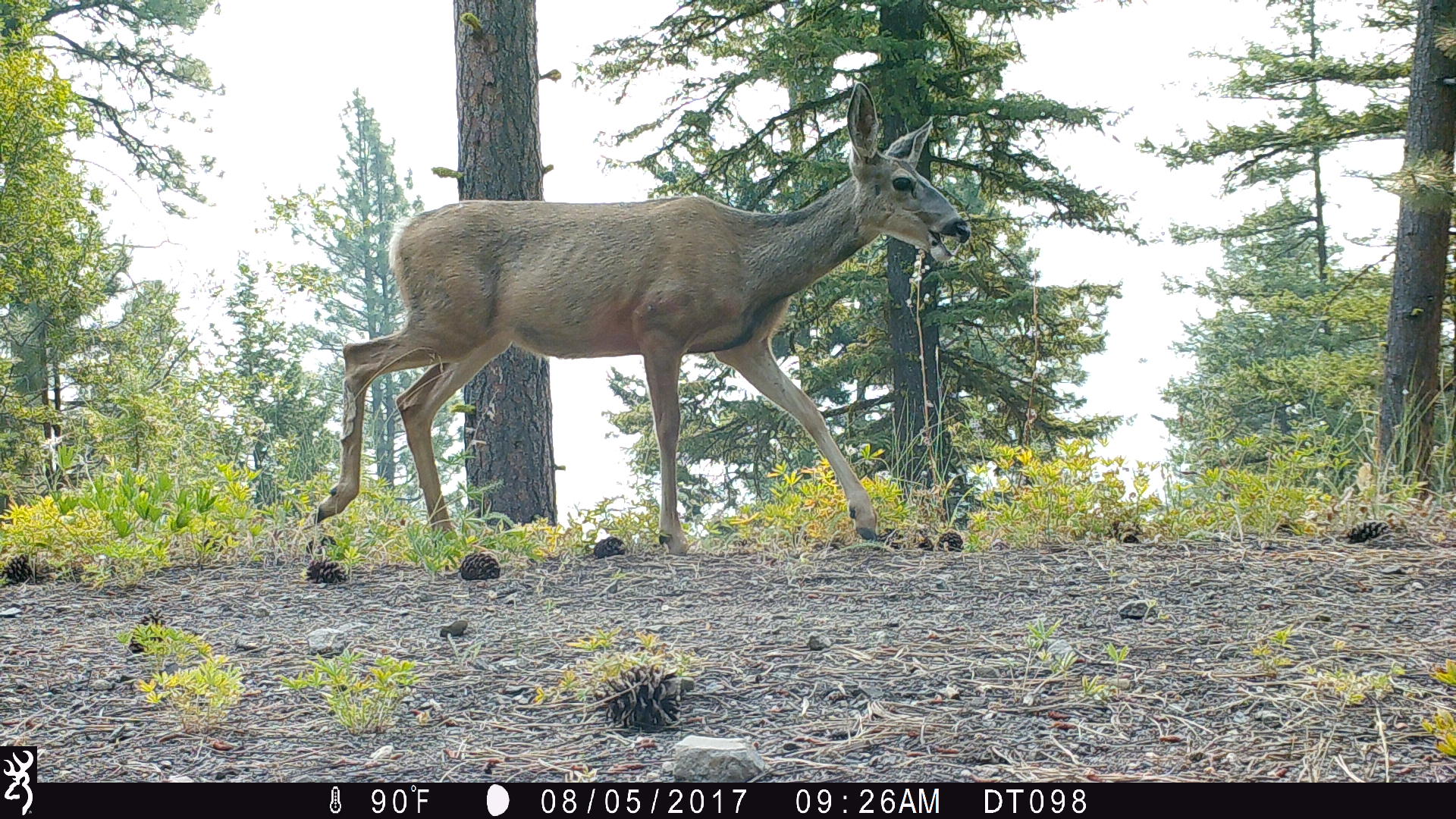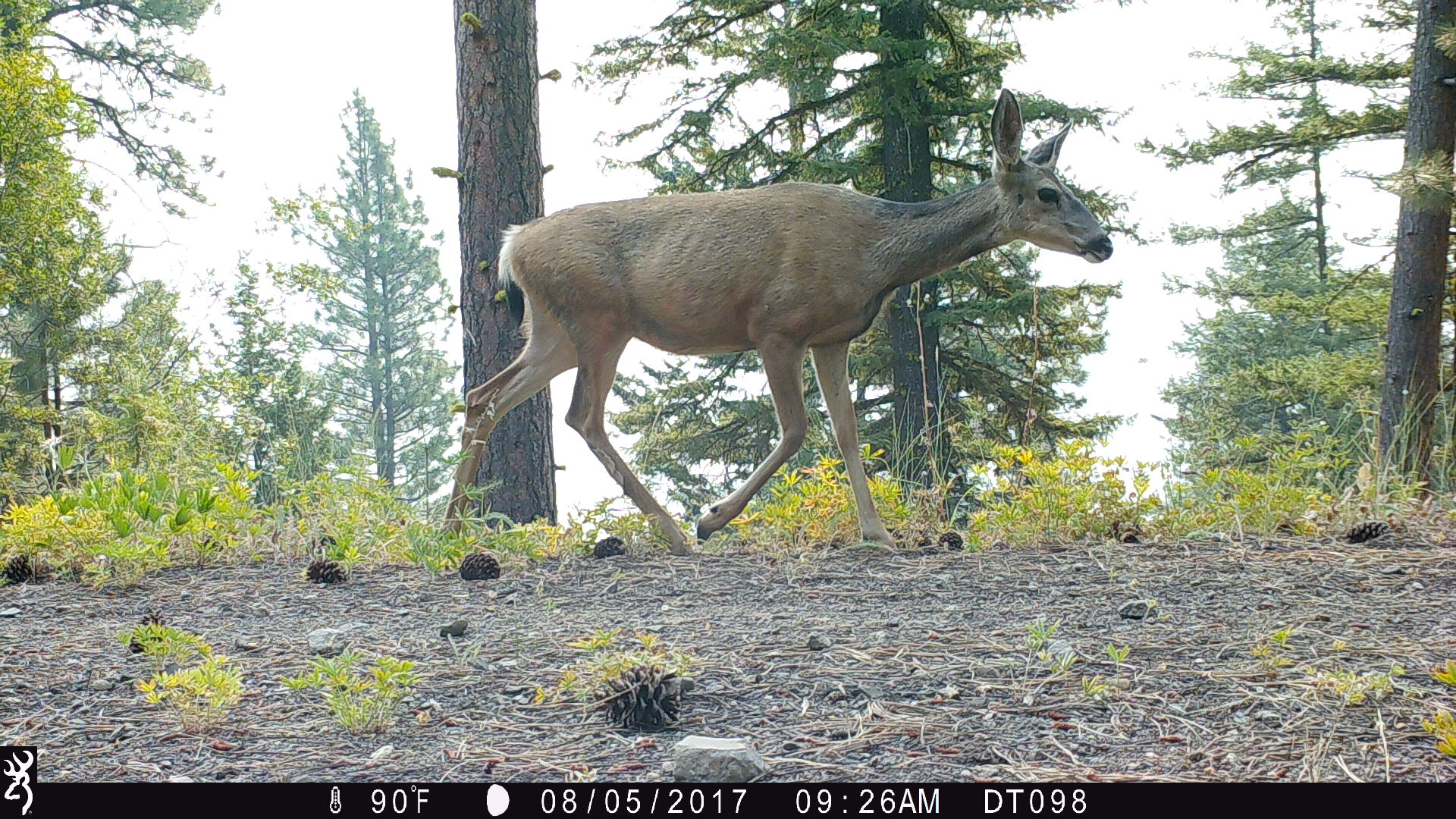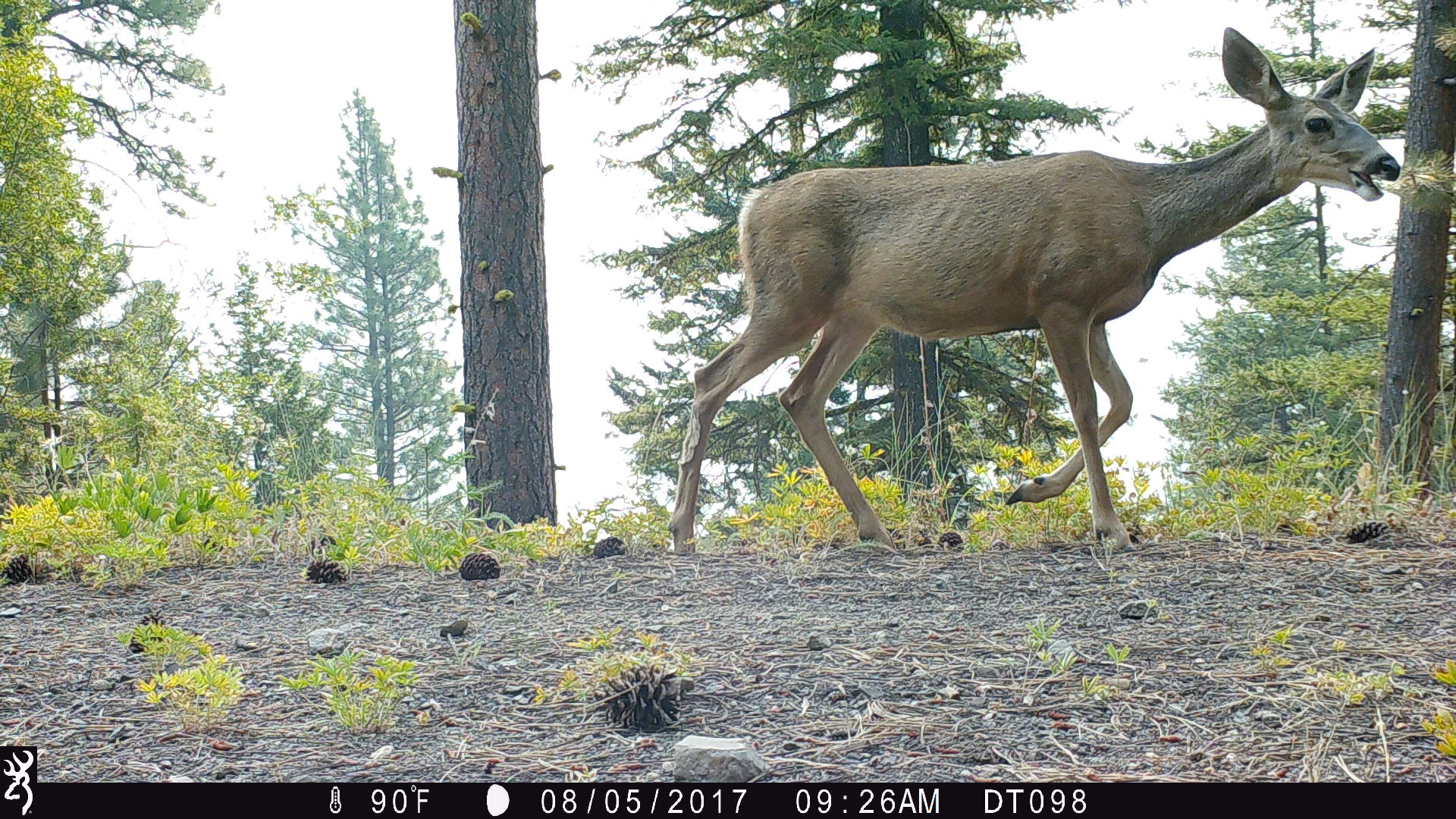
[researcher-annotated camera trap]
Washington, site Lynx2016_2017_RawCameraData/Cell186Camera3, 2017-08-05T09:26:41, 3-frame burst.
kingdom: Animalia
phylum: Chordata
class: Mammalia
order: Artiodactyla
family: Cervidae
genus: Odocoileus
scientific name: Odocoileus hemionus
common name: mule deer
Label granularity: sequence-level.